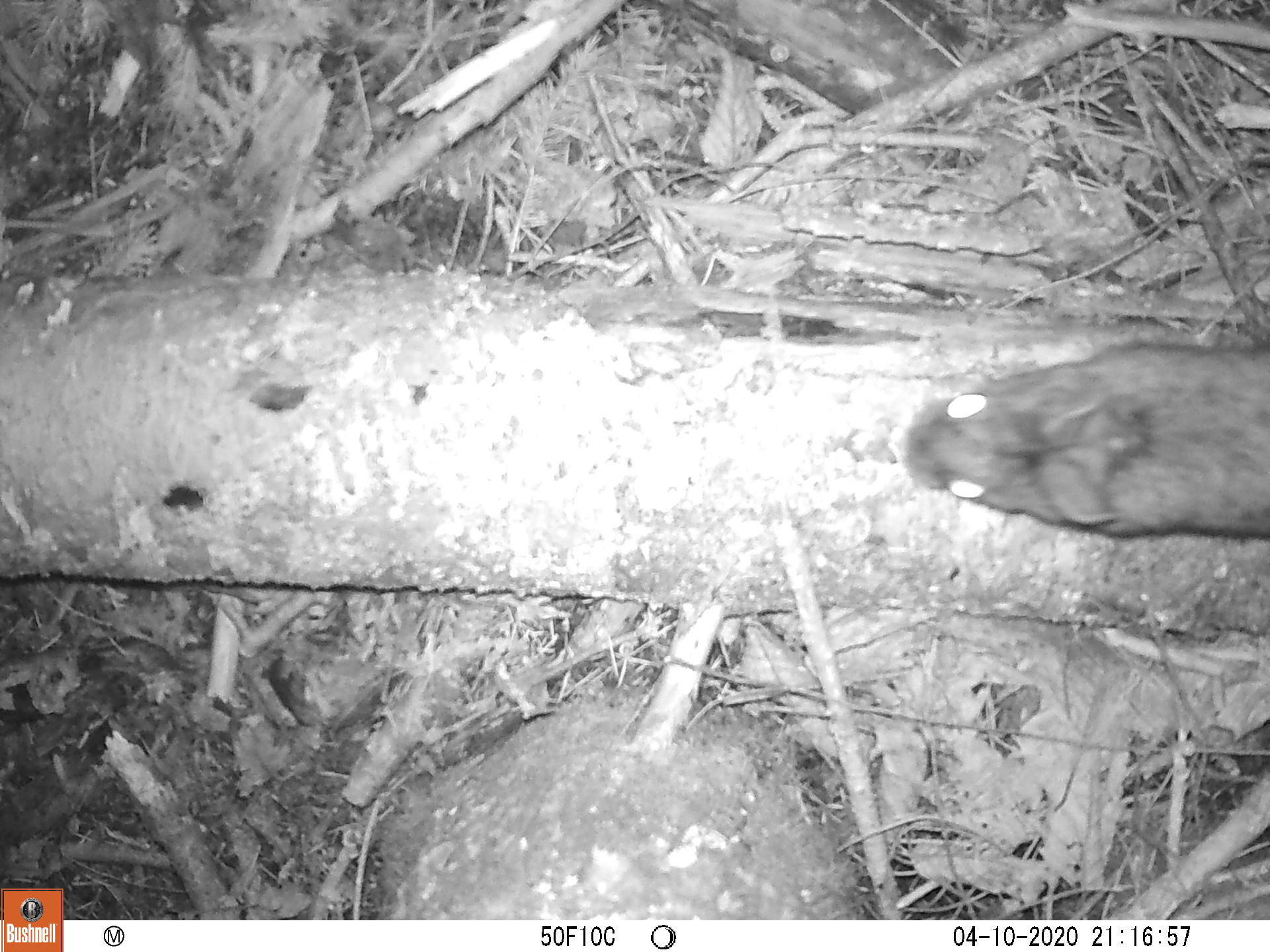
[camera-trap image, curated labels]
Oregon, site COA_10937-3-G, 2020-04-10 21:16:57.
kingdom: Animalia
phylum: Chordata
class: Mammalia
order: Lagomorpha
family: Leporidae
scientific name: Leporidae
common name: hares and rabbits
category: leporidae family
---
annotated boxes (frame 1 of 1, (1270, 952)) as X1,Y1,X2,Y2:
leporidae family: 901,344,1265,543